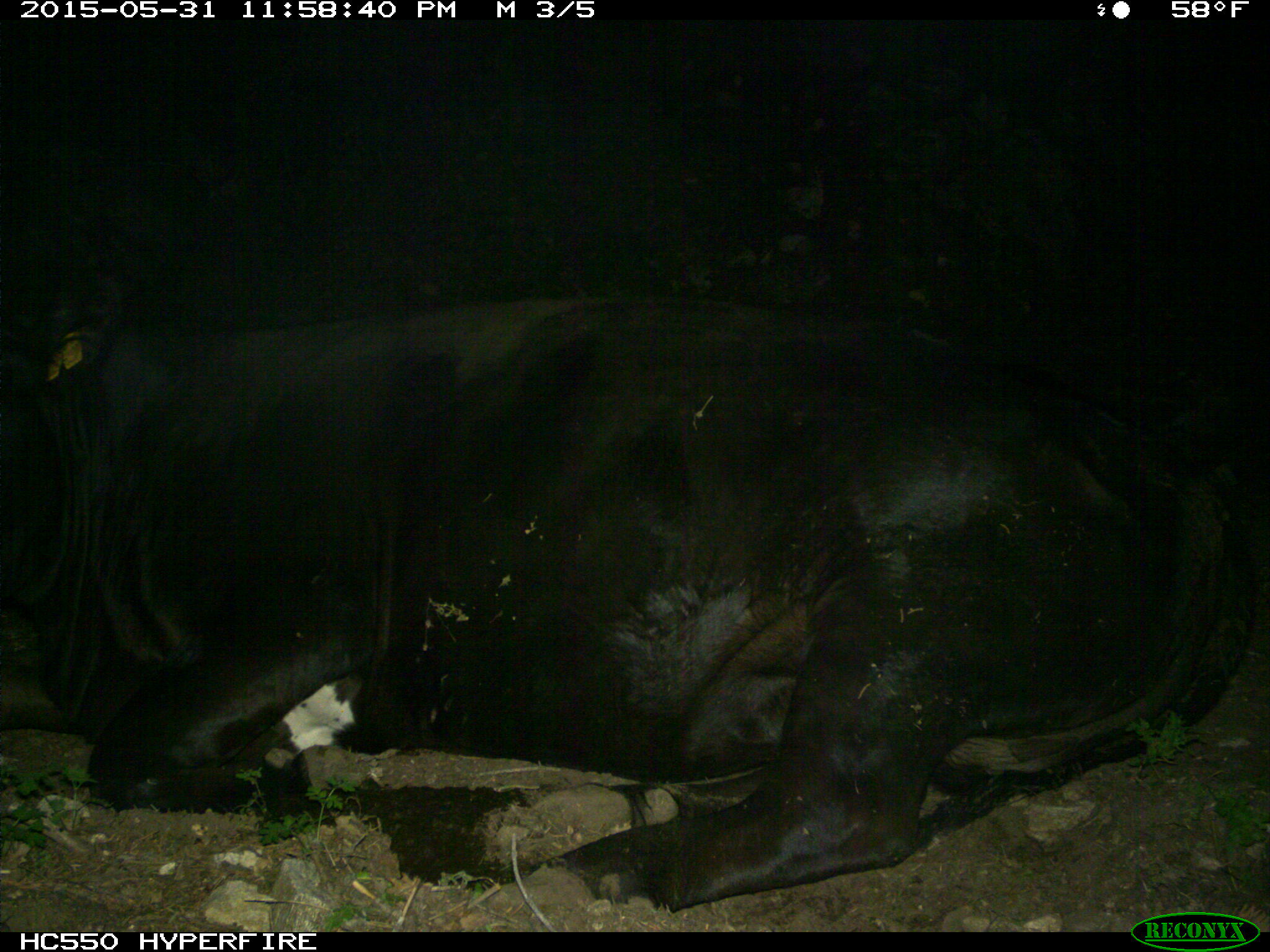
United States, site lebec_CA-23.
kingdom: Animalia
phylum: Chordata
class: Mammalia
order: Artiodactyla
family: Bovidae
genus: Bos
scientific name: Bos taurus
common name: domestic cow